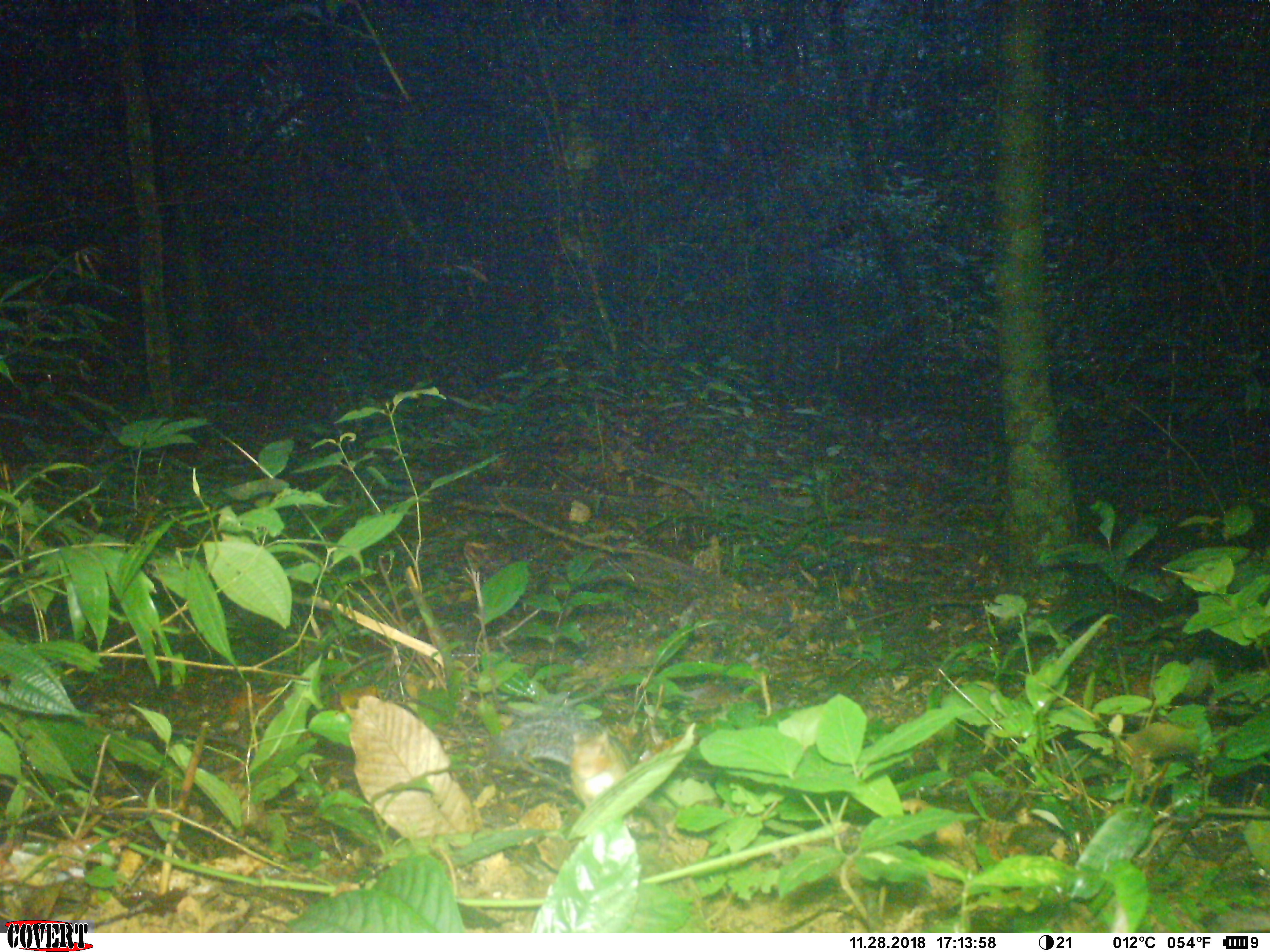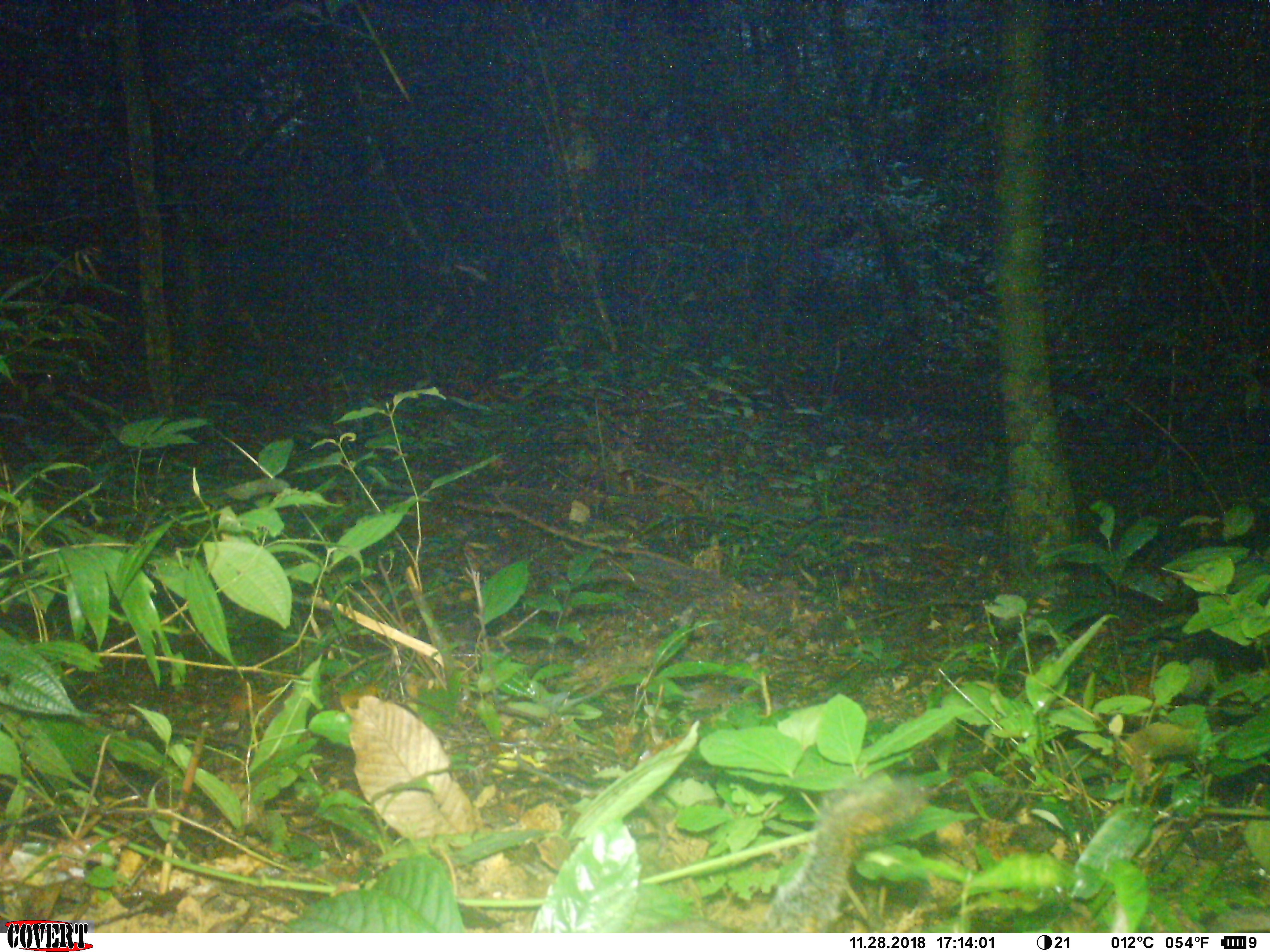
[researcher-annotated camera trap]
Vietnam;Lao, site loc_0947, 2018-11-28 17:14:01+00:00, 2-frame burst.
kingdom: Animalia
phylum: Chordata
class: Mammalia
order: Rodentia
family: Sciuridae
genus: Dremomys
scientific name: Dremomys rufigenis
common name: red-cheeked squirrel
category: red cheeked squirrel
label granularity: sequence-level